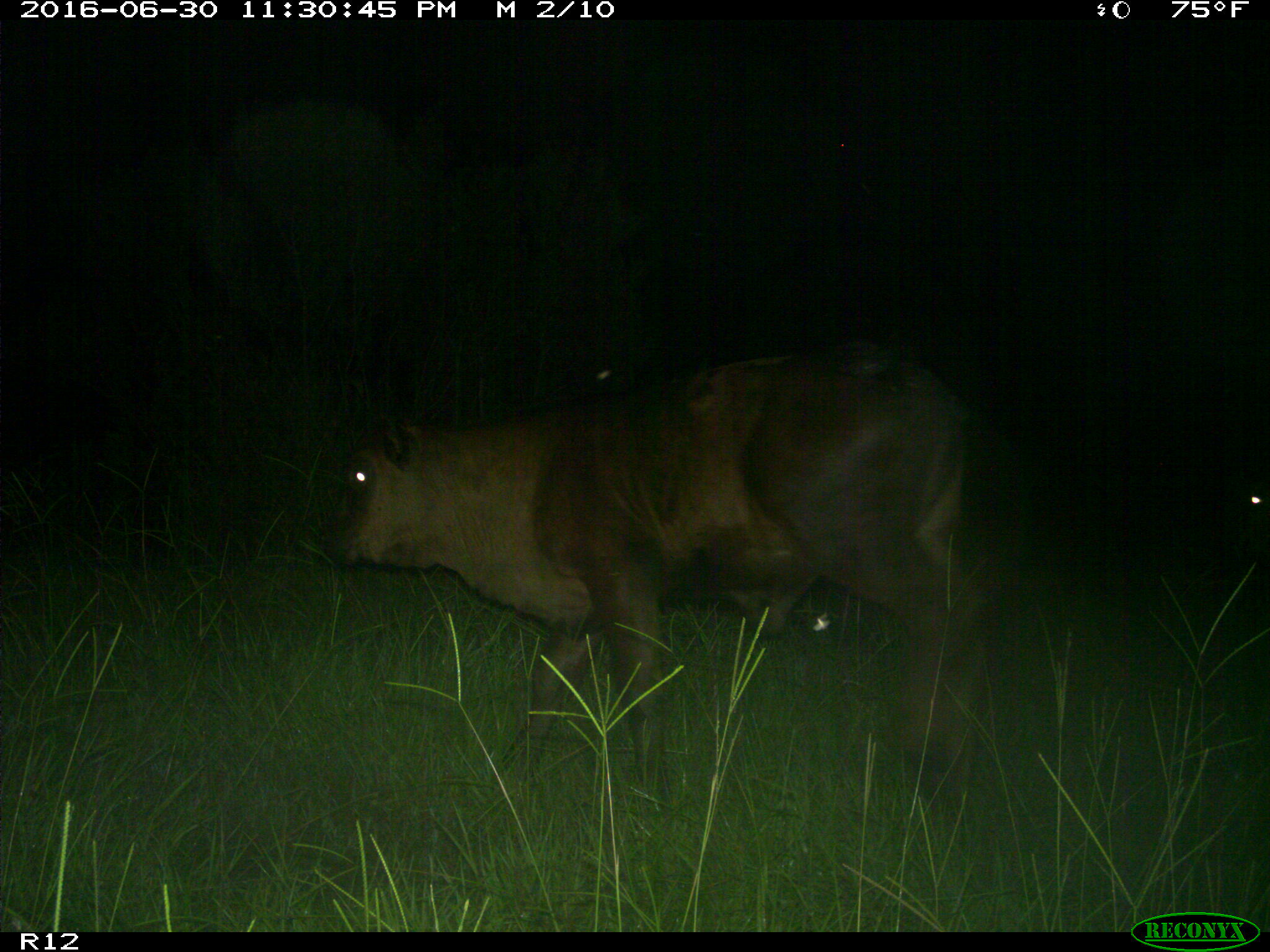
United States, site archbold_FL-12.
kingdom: Animalia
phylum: Chordata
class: Mammalia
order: Artiodactyla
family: Bovidae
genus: Bos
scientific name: Bos taurus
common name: domestic cow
Bos taurus (domestic cow).